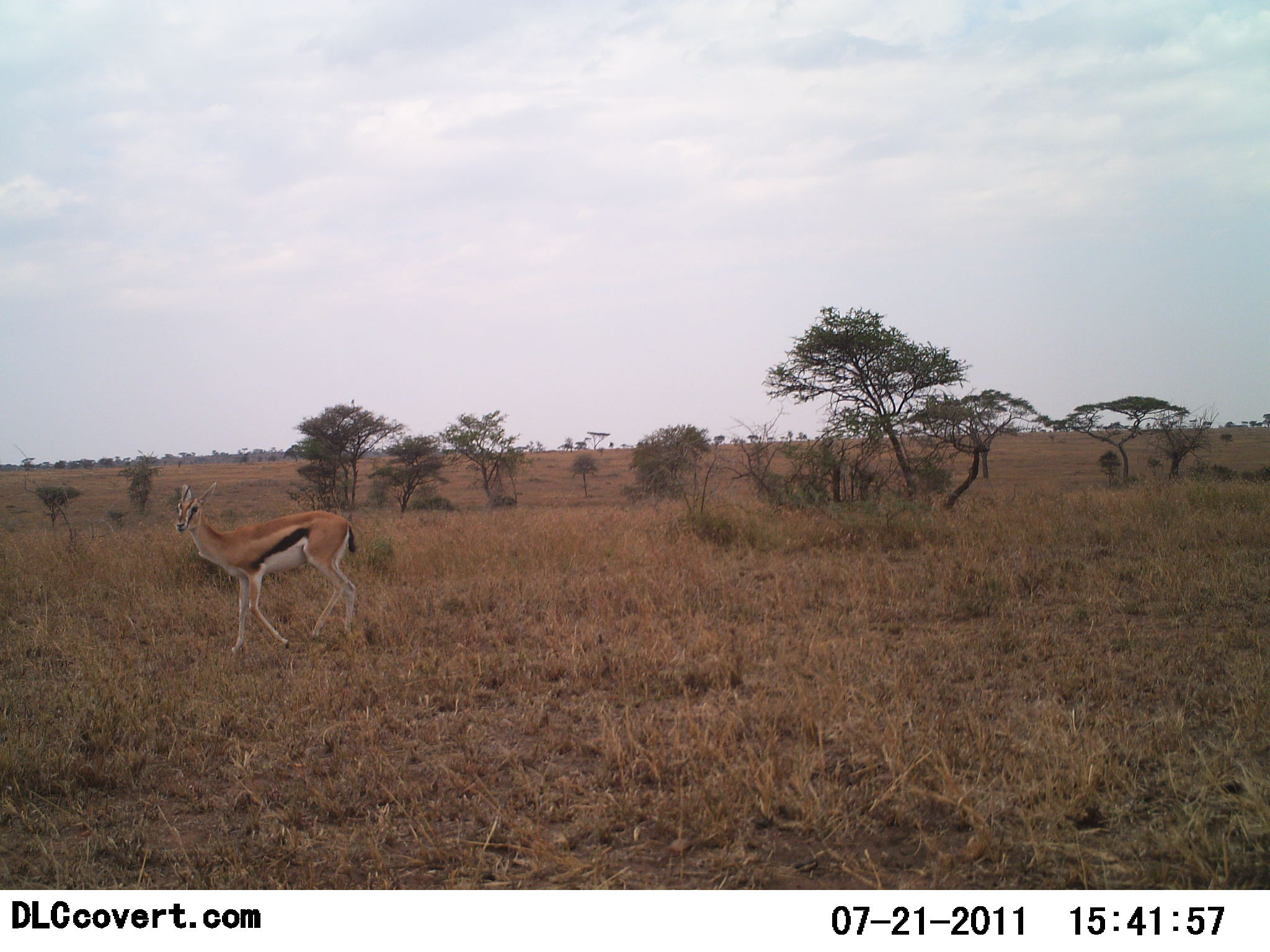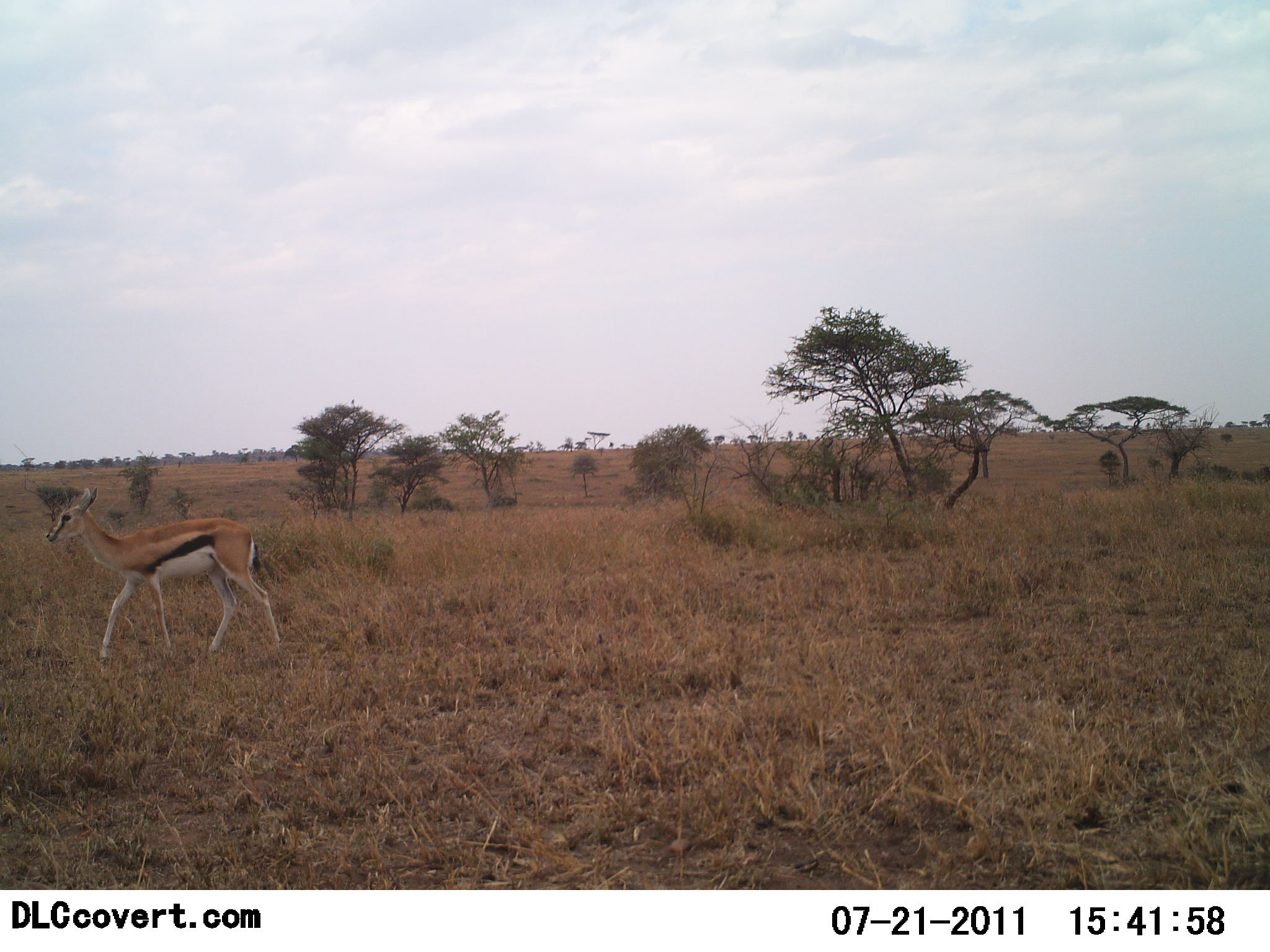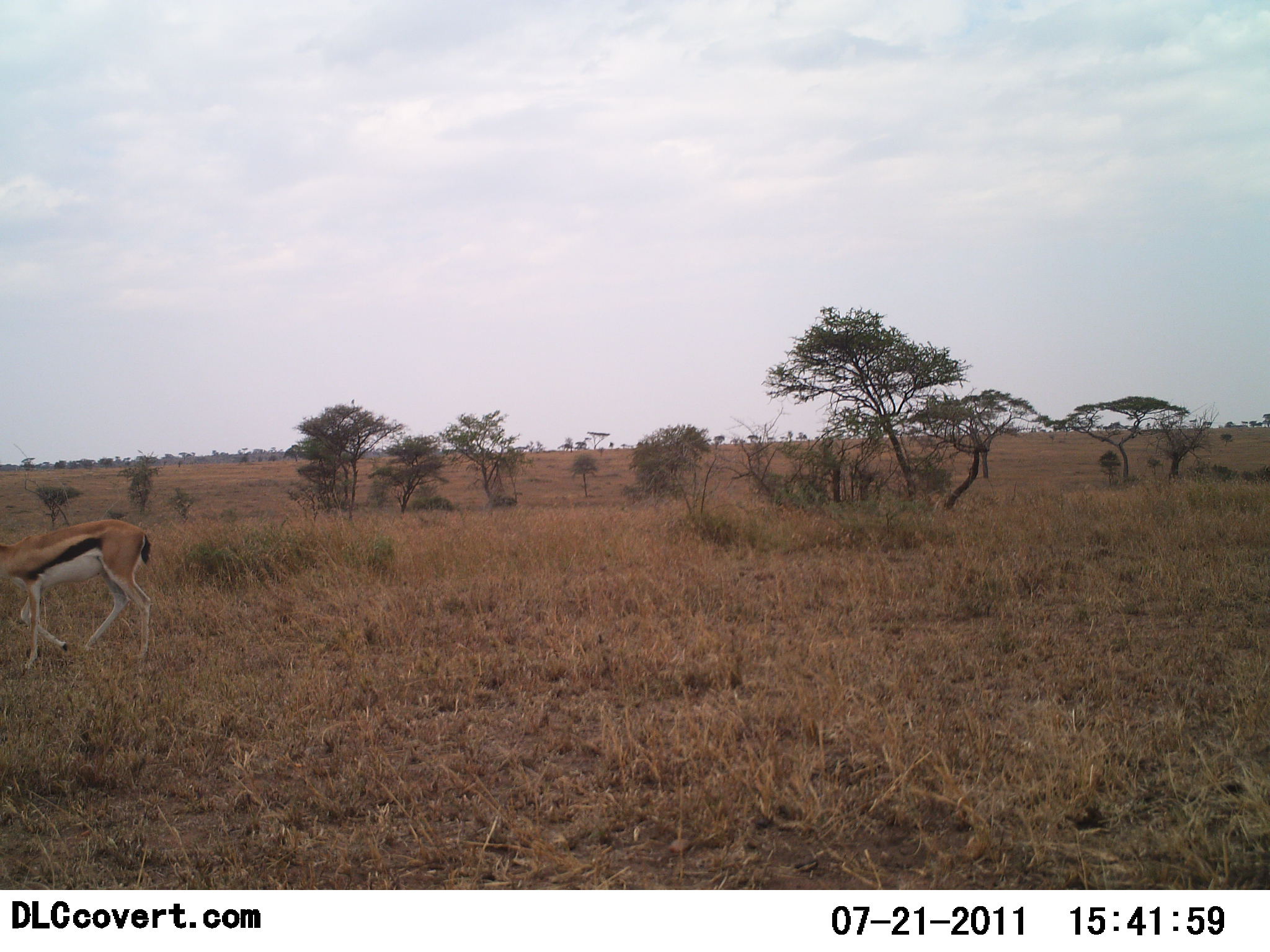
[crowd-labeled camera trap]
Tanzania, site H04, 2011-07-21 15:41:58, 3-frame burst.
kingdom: Animalia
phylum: Chordata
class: Mammalia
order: Artiodactyla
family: Bovidae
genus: Eudorcas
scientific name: Eudorcas thomsonii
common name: thomson's gazelle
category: gazellethomsons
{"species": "gazellethomsons (thomson's gazelle) (Eudorcas thomsonii)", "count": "1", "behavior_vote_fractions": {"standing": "21%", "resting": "0%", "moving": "79%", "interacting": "0%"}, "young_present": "7%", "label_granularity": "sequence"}